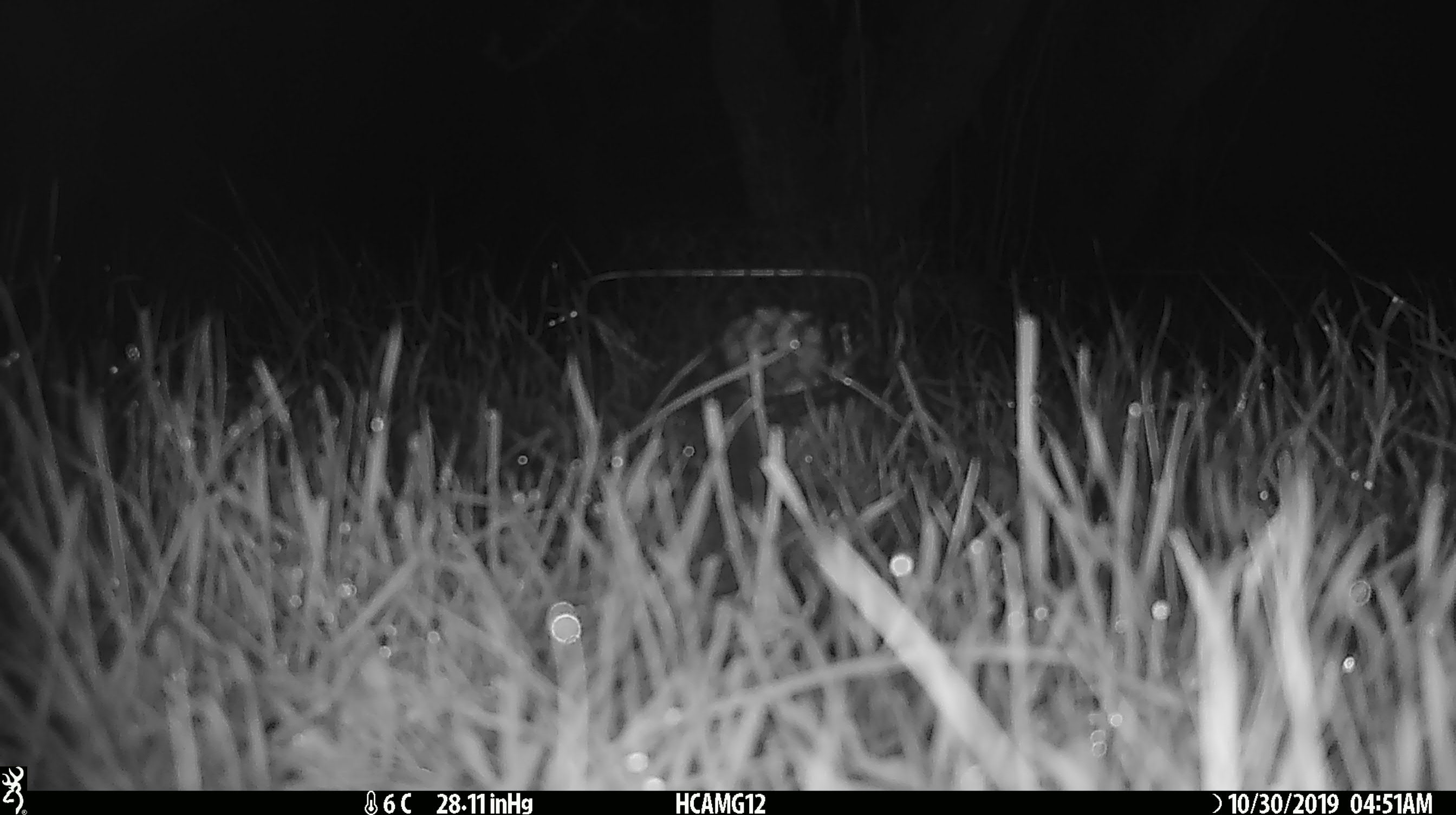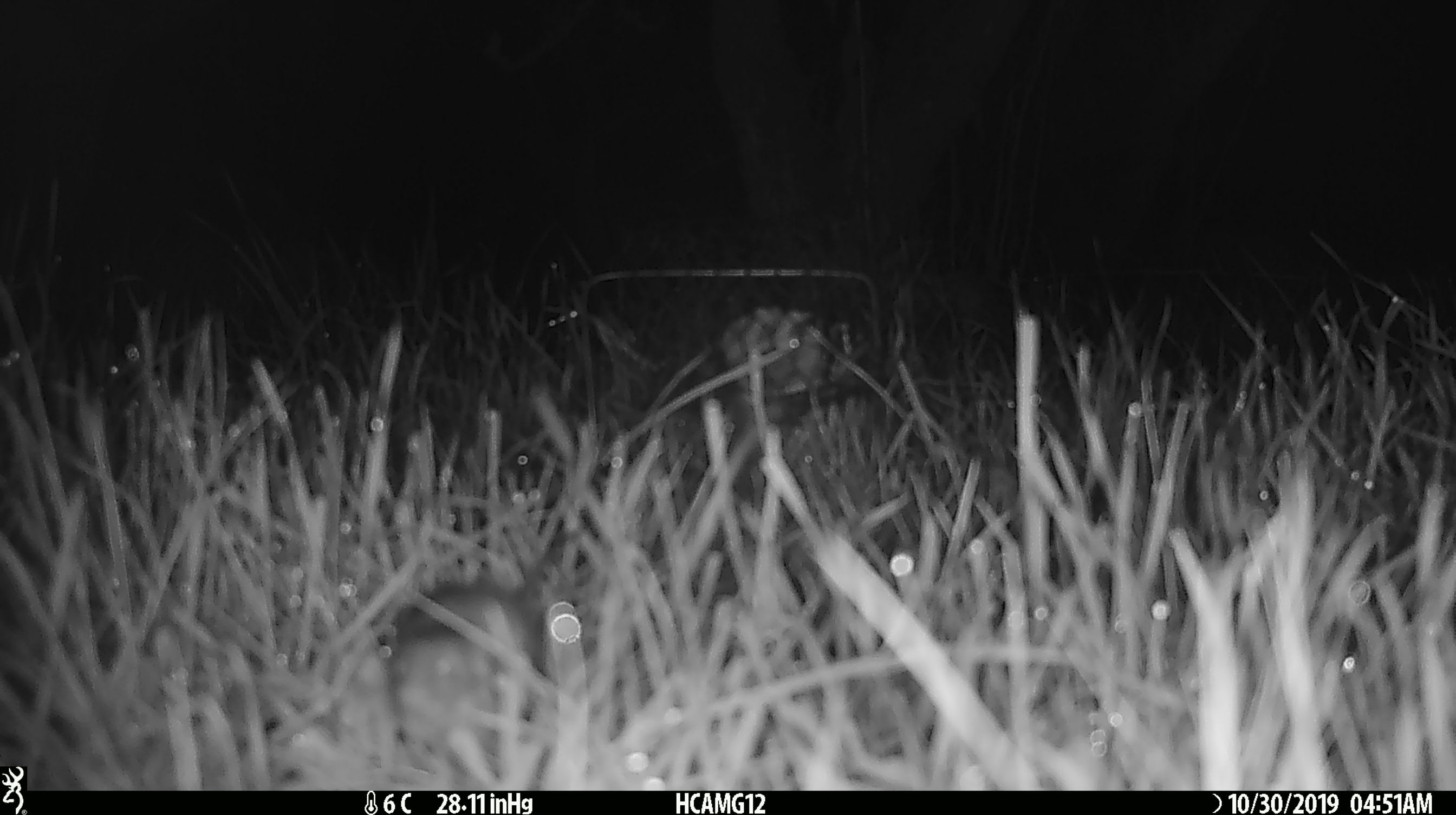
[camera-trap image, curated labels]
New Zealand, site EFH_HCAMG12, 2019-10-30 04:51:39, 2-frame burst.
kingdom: Animalia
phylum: Chordata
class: Mammalia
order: Rodentia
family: Muridae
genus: Mus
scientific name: Mus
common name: mouse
Mouse (Mus).